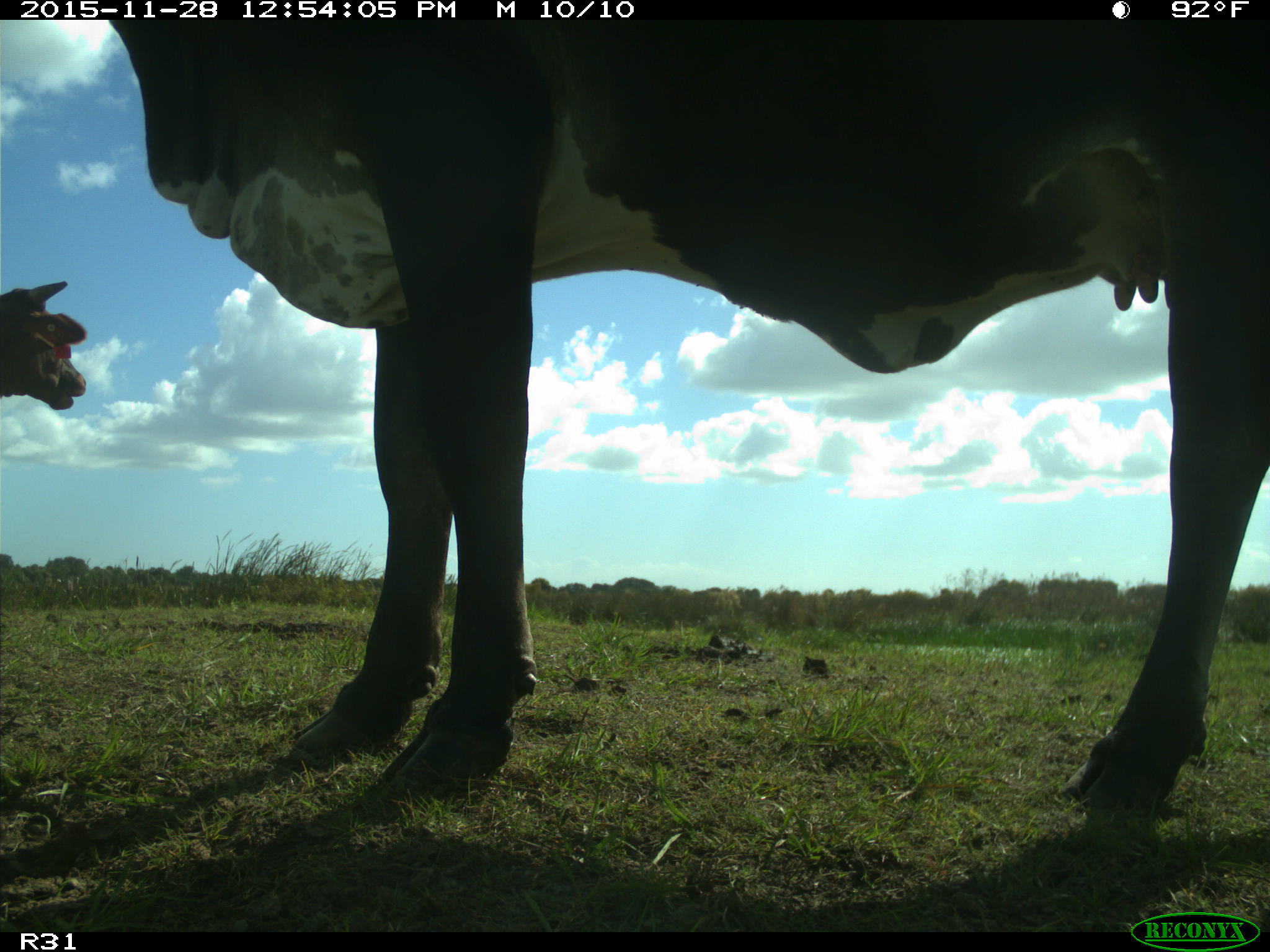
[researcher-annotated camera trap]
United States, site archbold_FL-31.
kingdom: Animalia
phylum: Chordata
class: Mammalia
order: Artiodactyla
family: Bovidae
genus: Bos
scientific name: Bos taurus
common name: domestic cow